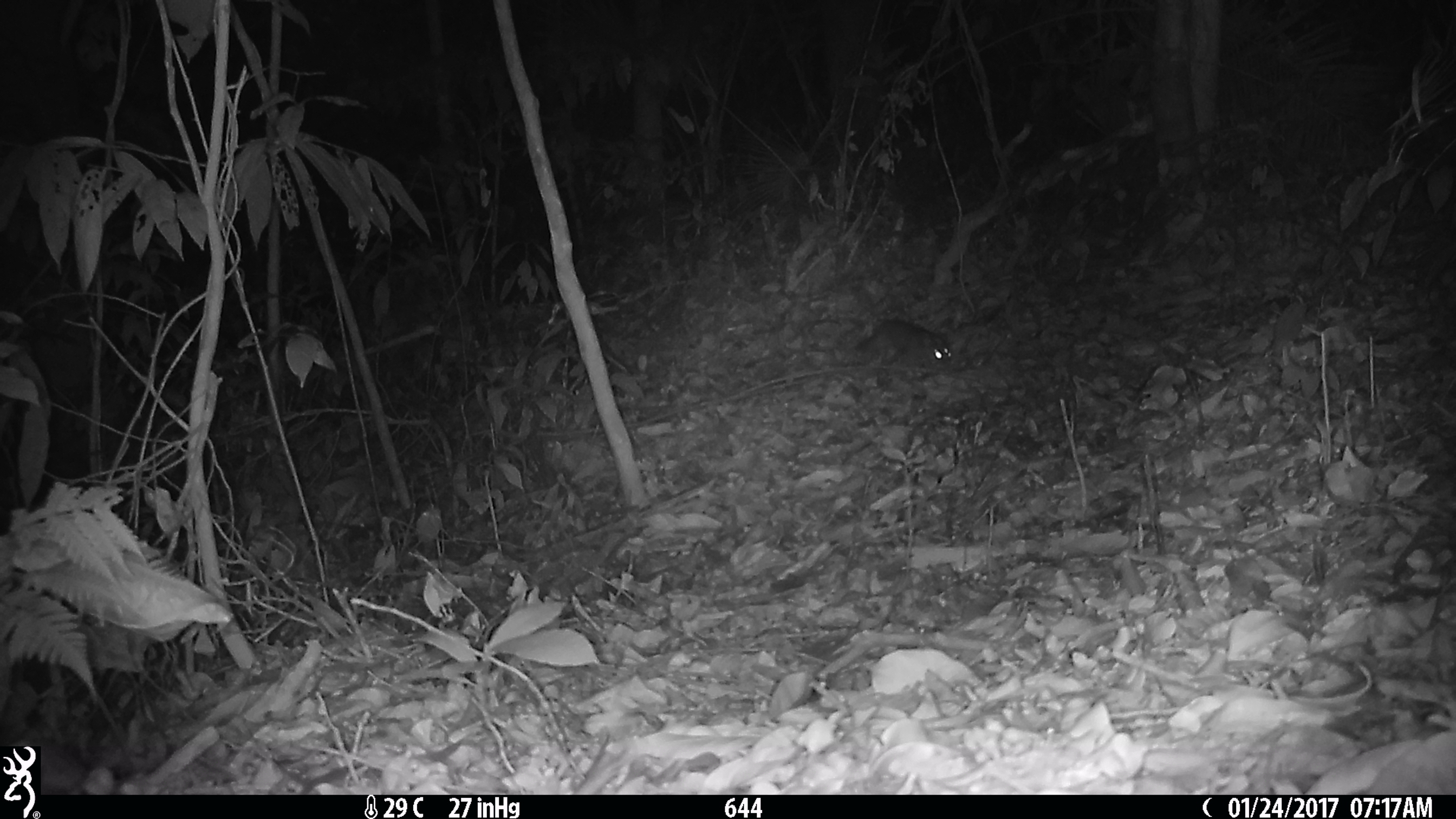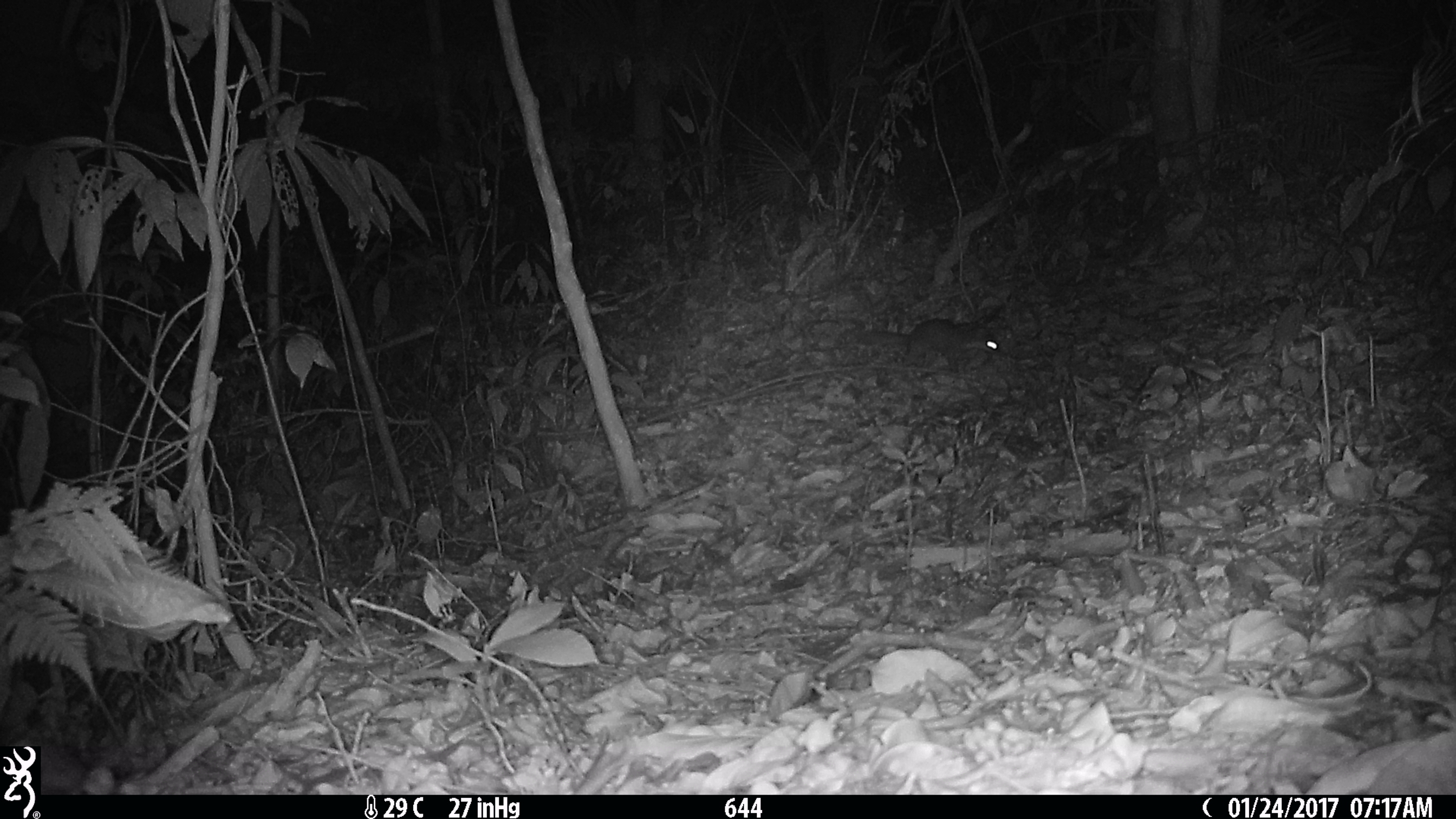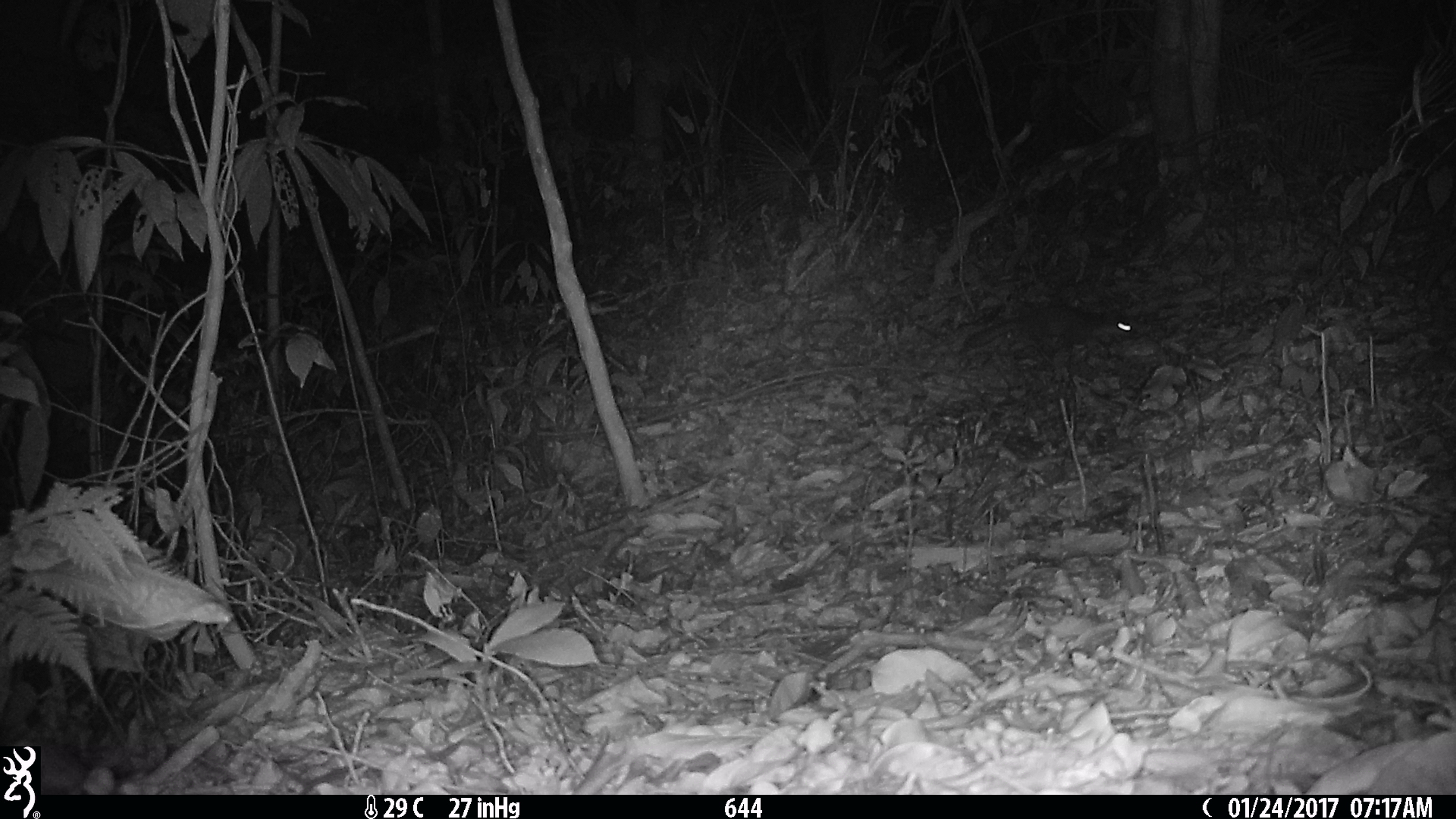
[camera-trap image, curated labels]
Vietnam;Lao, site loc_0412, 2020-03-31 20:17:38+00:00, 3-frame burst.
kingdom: Animalia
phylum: Chordata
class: Mammalia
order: Carnivora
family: Mustelidae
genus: Melogale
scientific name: Melogale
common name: ferret badger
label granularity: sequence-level